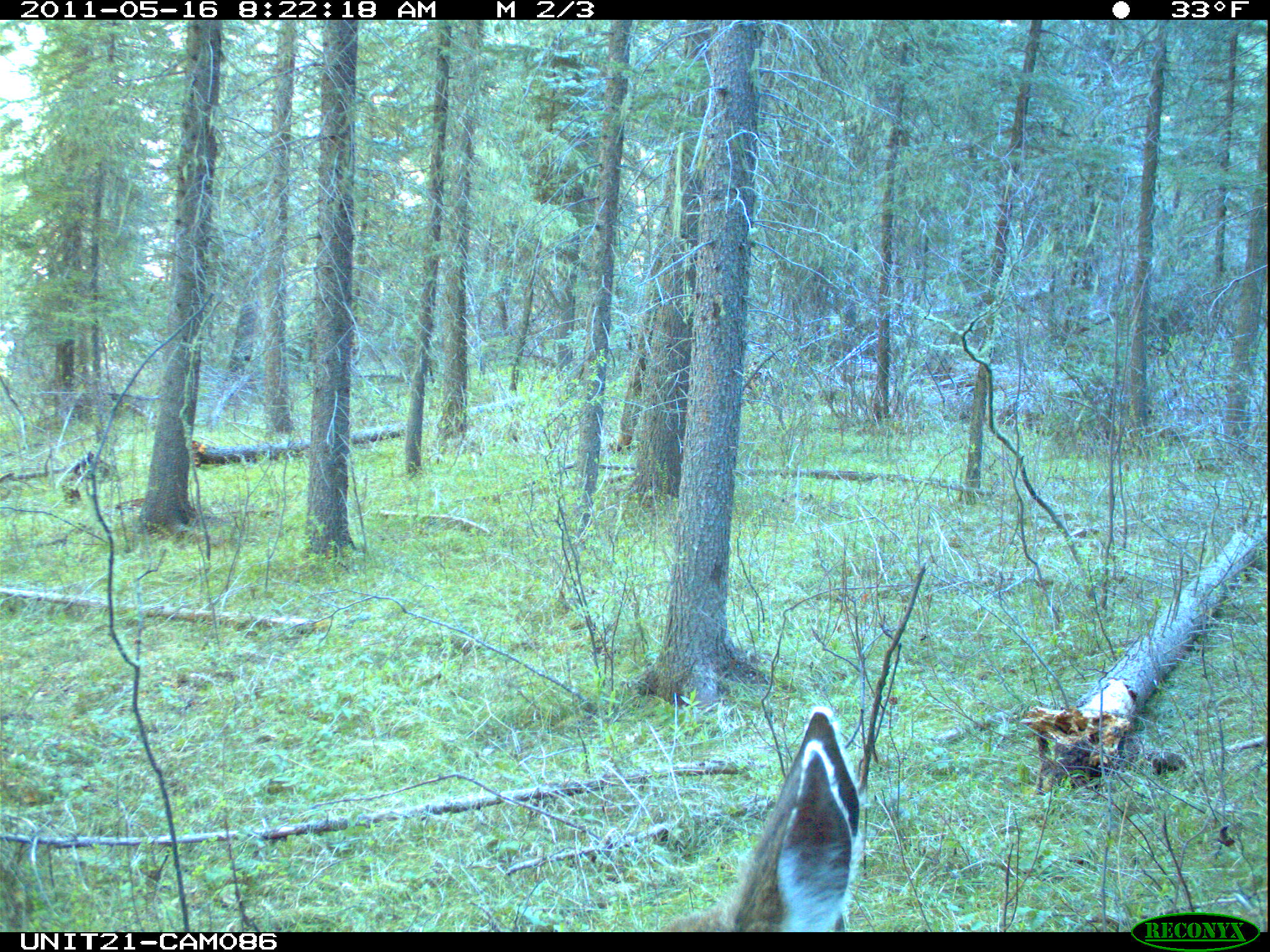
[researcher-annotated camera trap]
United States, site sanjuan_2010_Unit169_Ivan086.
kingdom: Animalia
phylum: Chordata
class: Mammalia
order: Artiodactyla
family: Cervidae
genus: Odocoileus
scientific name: Odocoileus hemionus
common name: mule deer